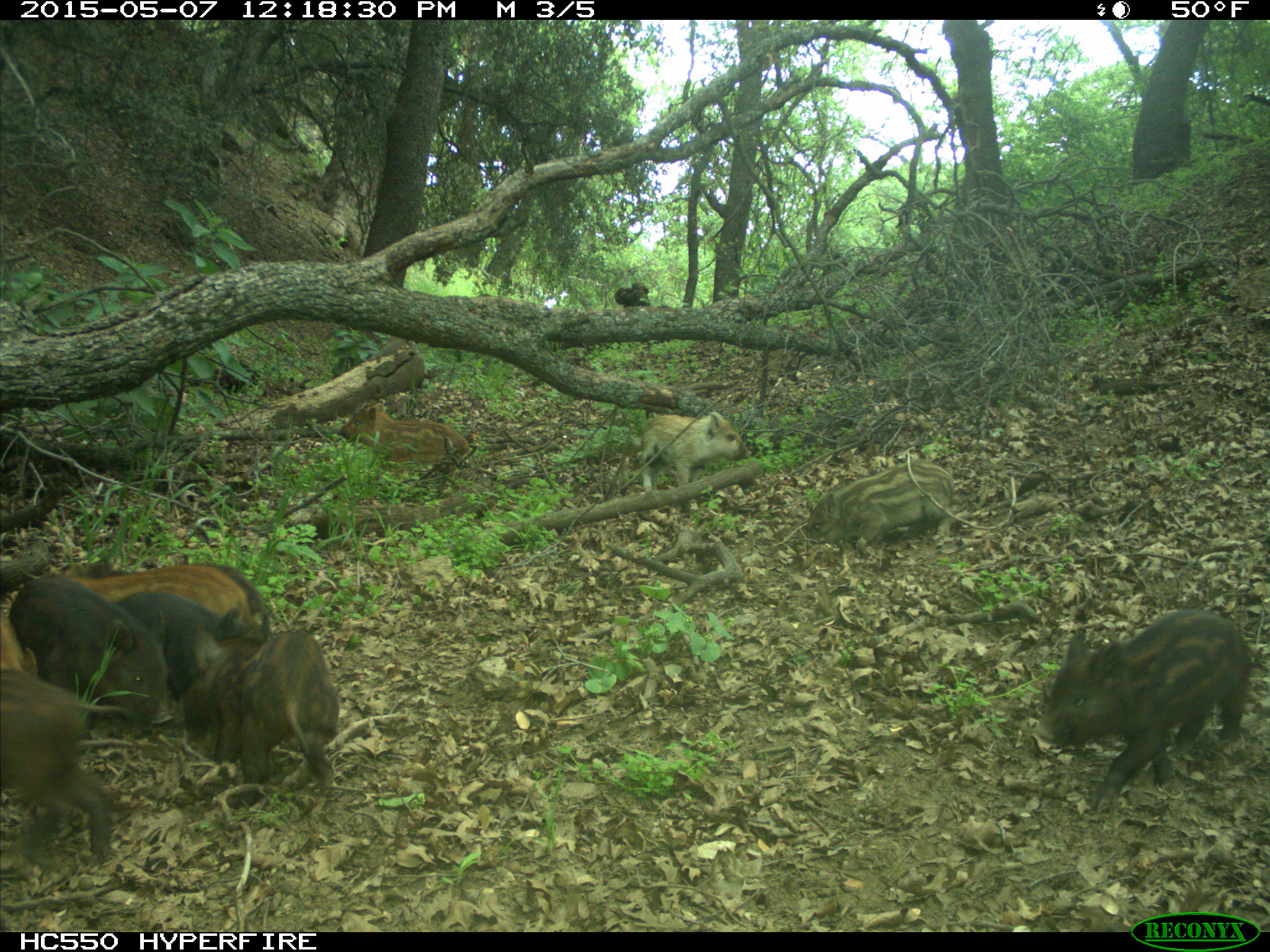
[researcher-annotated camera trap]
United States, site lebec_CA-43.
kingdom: Animalia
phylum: Chordata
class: Mammalia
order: Artiodactyla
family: Suidae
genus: Sus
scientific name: Sus scrofa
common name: wild boar